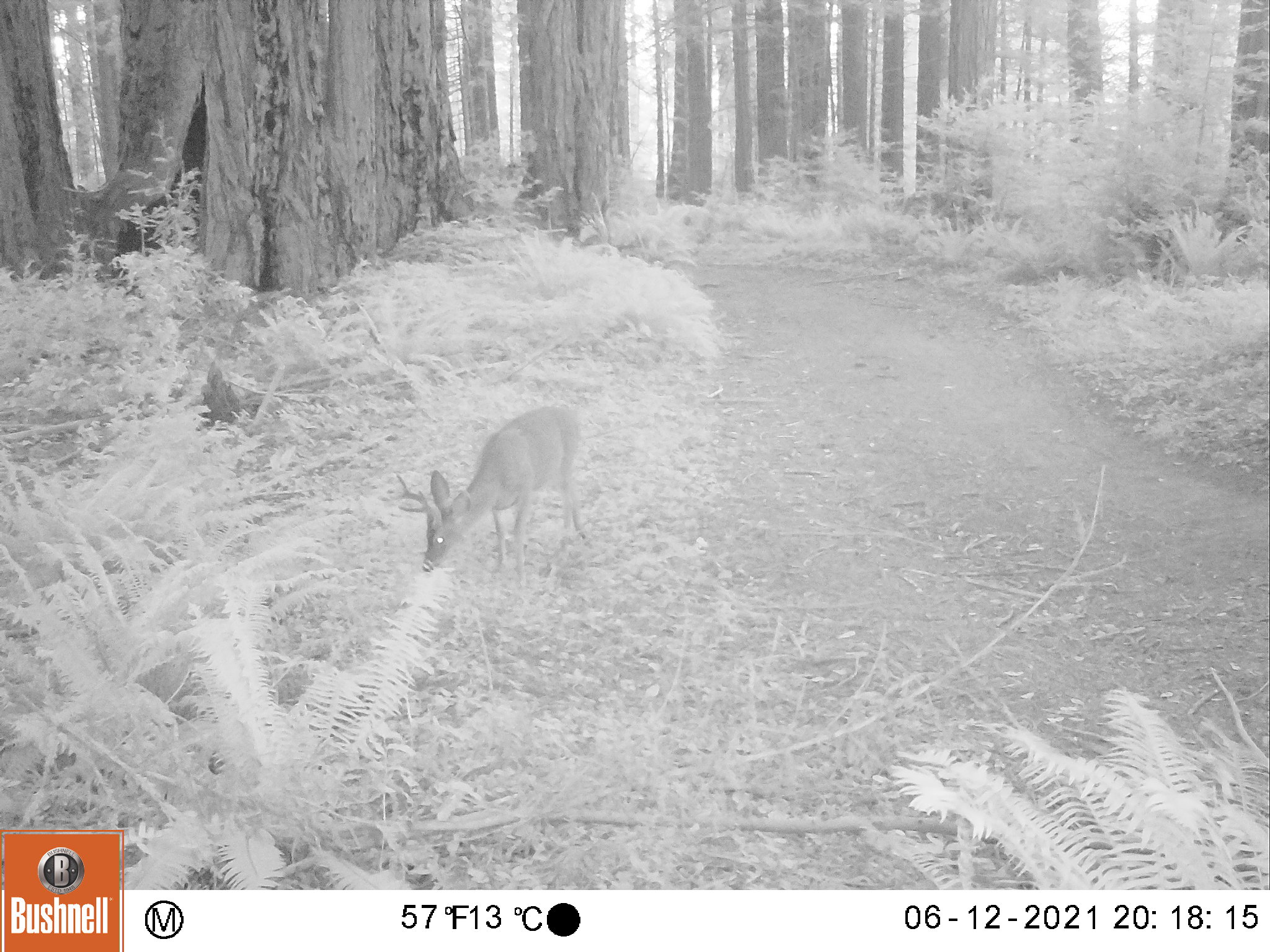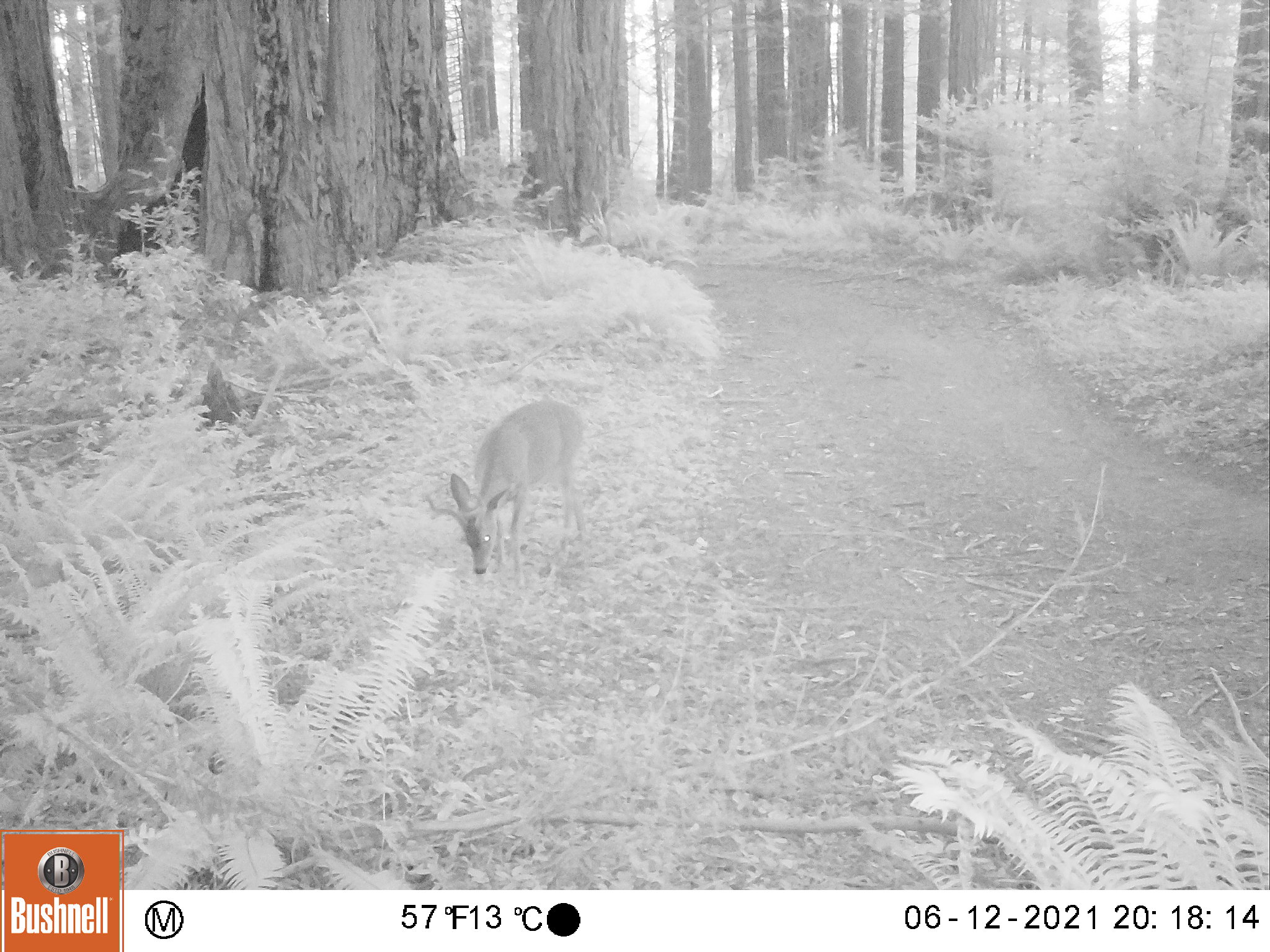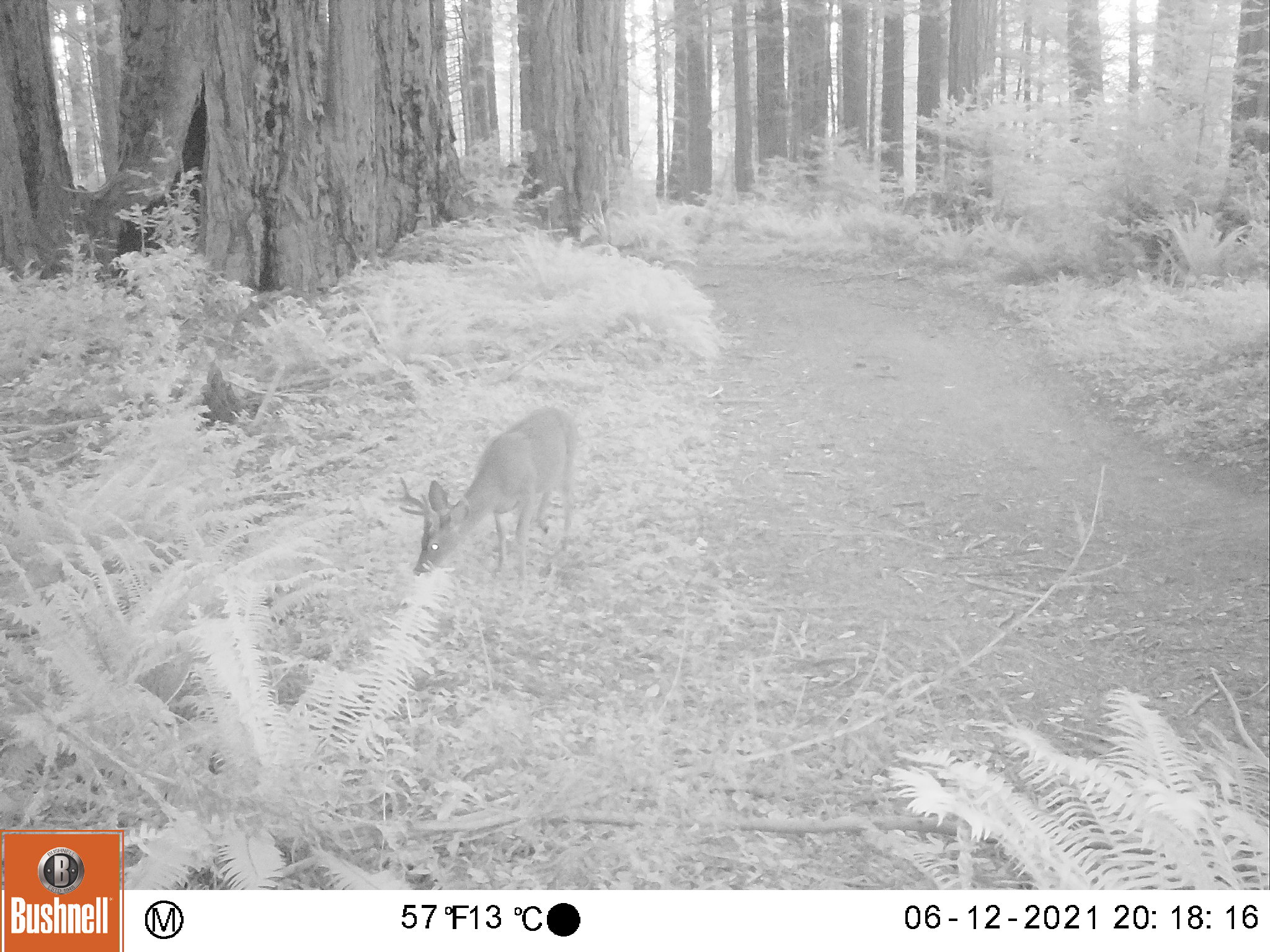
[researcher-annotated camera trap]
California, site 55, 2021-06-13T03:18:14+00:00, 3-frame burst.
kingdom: Animalia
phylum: Chordata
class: Mammalia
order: Artiodactyla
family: Cervidae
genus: Odocoileus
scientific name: Odocoileus hemionus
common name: mule deer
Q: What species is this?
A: Mule deer (Odocoileus hemionus).